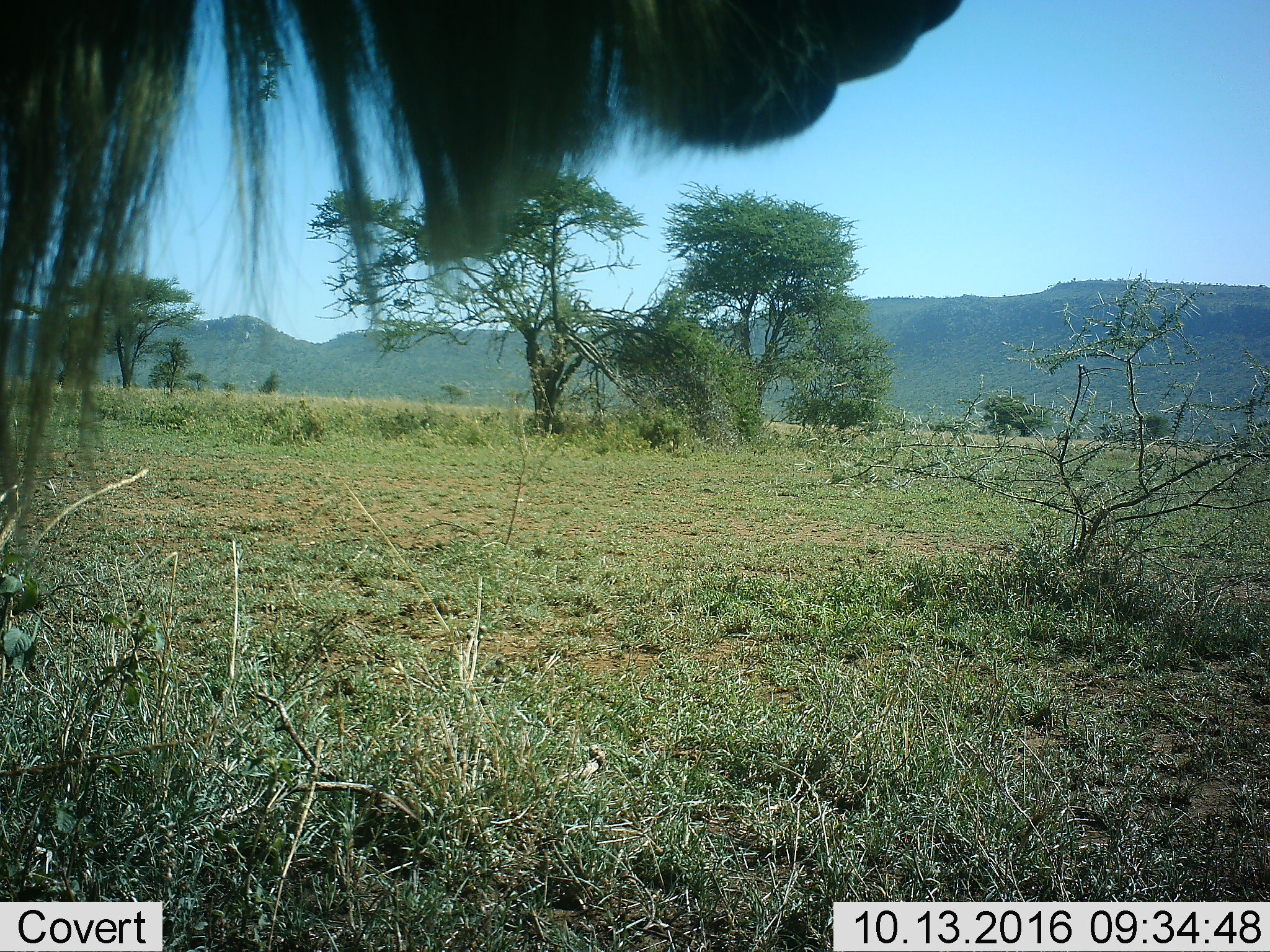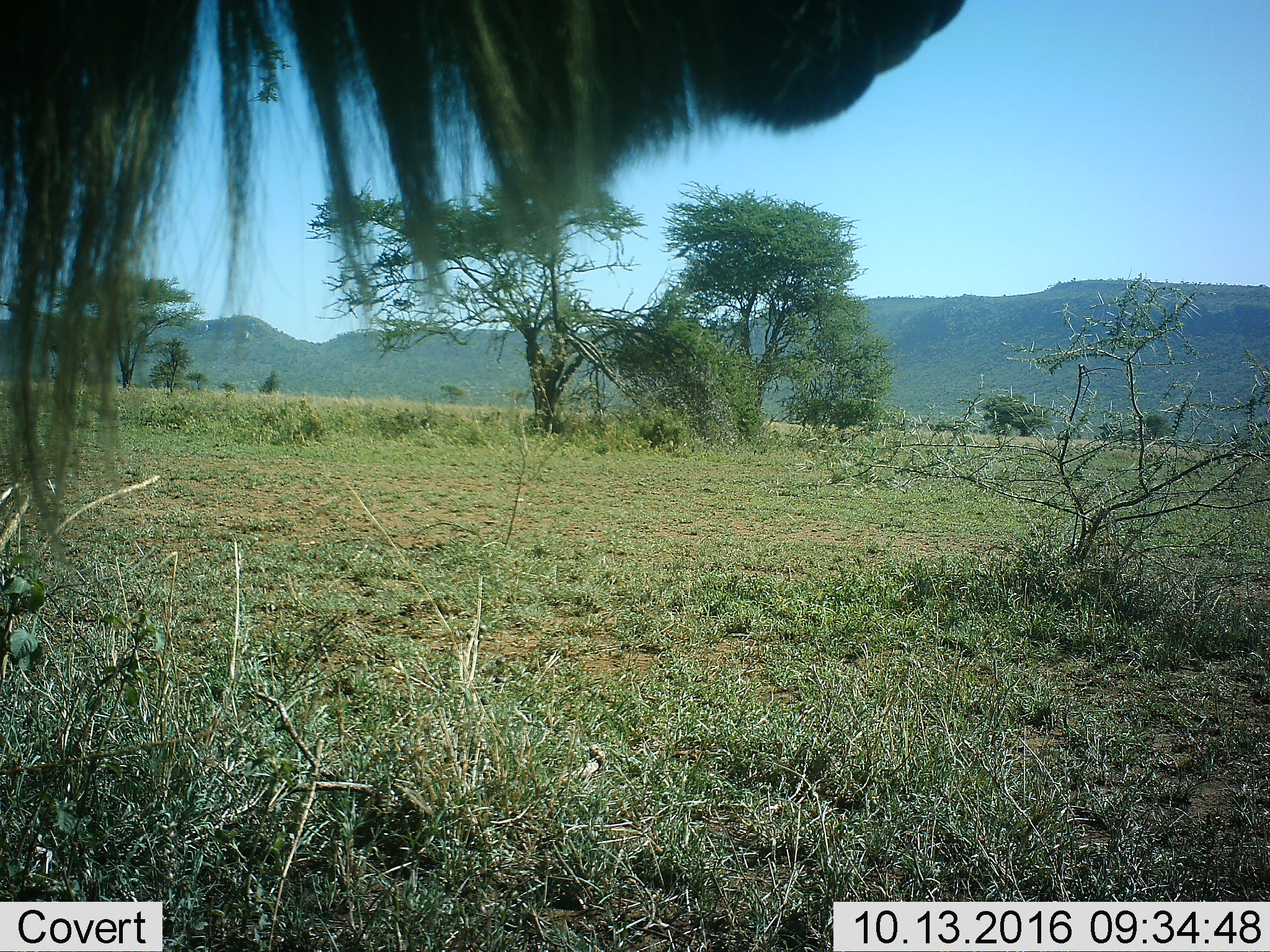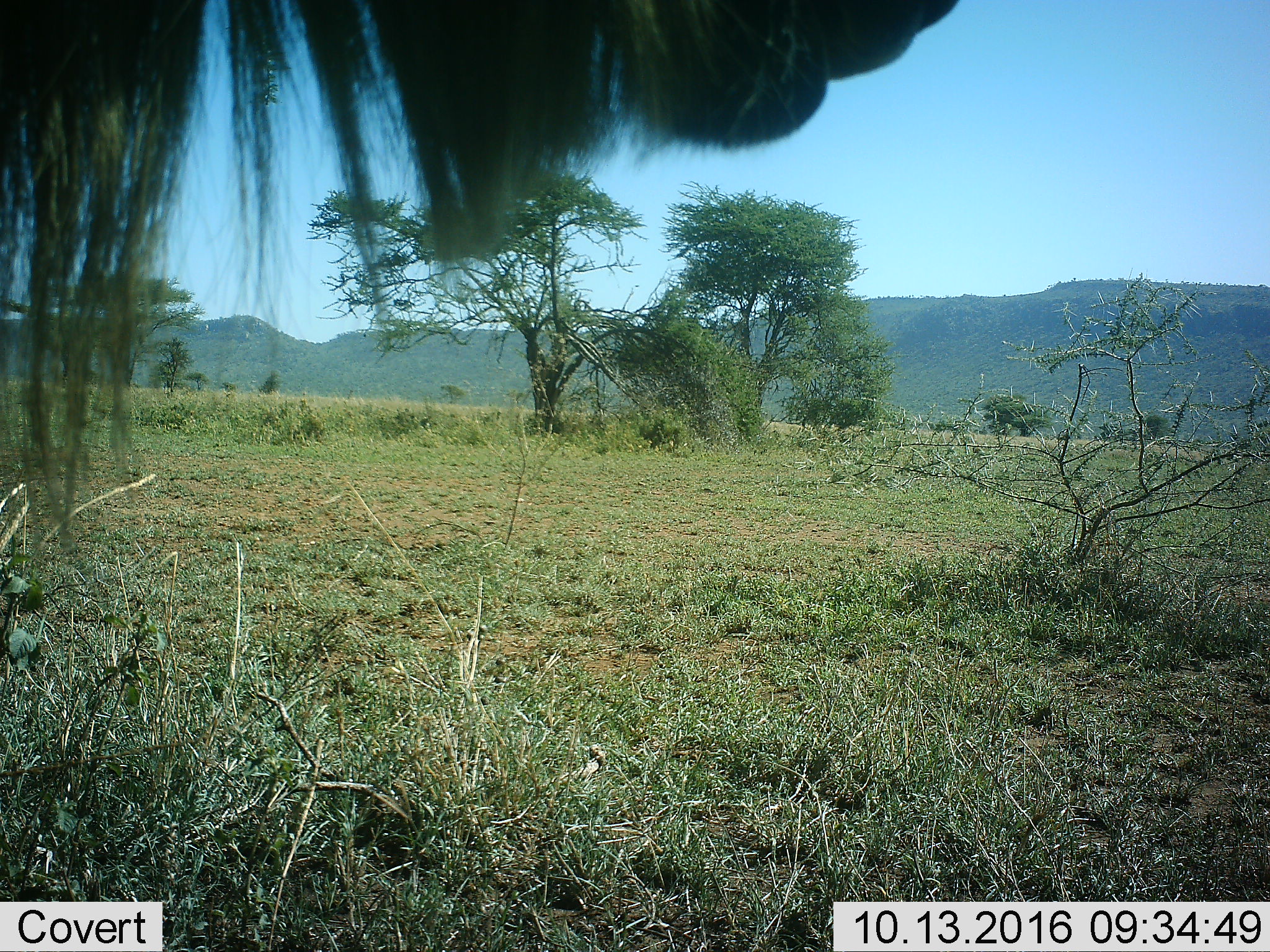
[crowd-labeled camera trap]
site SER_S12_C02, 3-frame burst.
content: unidentified animal